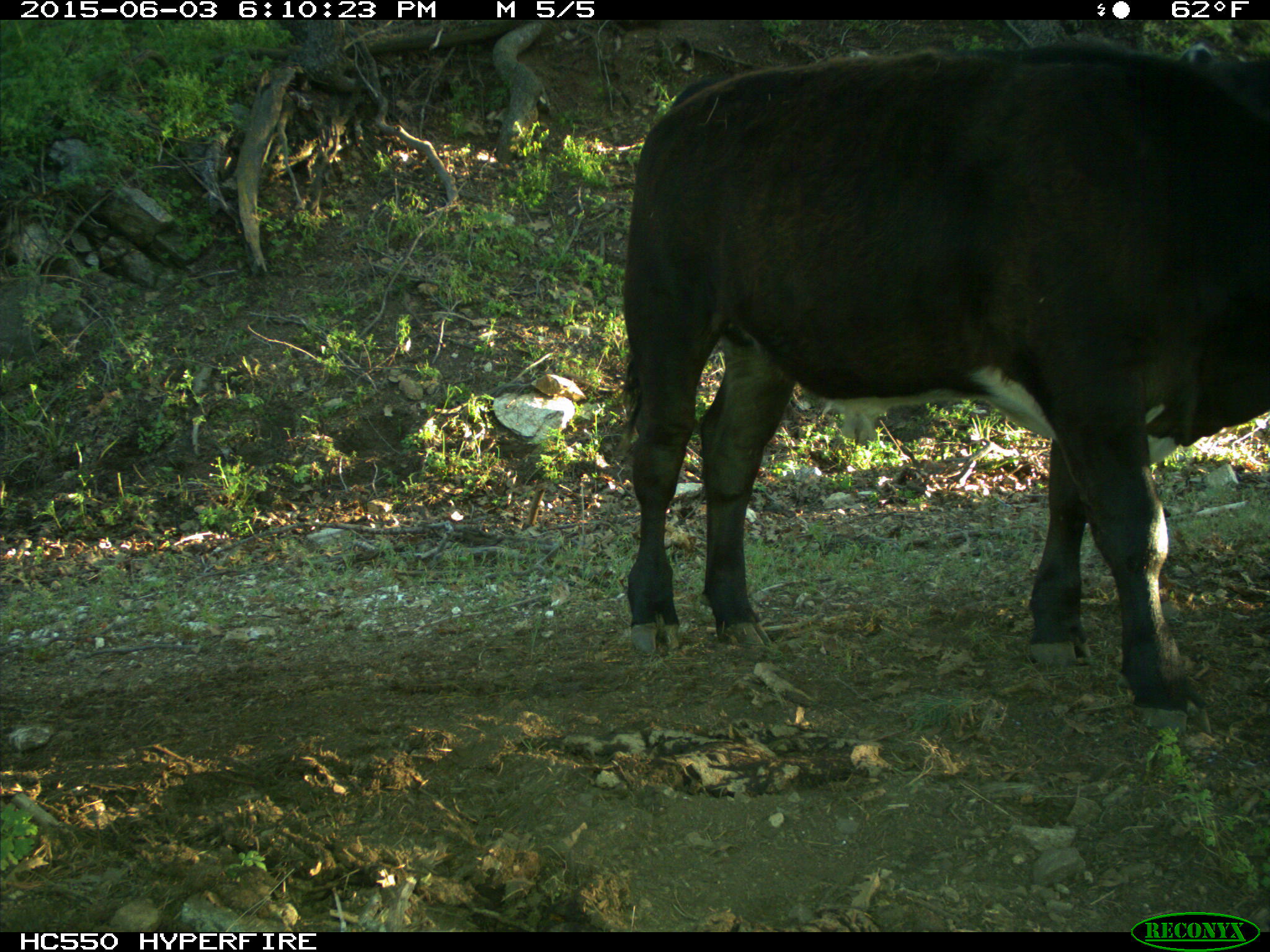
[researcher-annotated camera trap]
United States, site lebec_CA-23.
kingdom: Animalia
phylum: Chordata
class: Mammalia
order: Artiodactyla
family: Bovidae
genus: Bos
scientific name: Bos taurus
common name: domestic cow